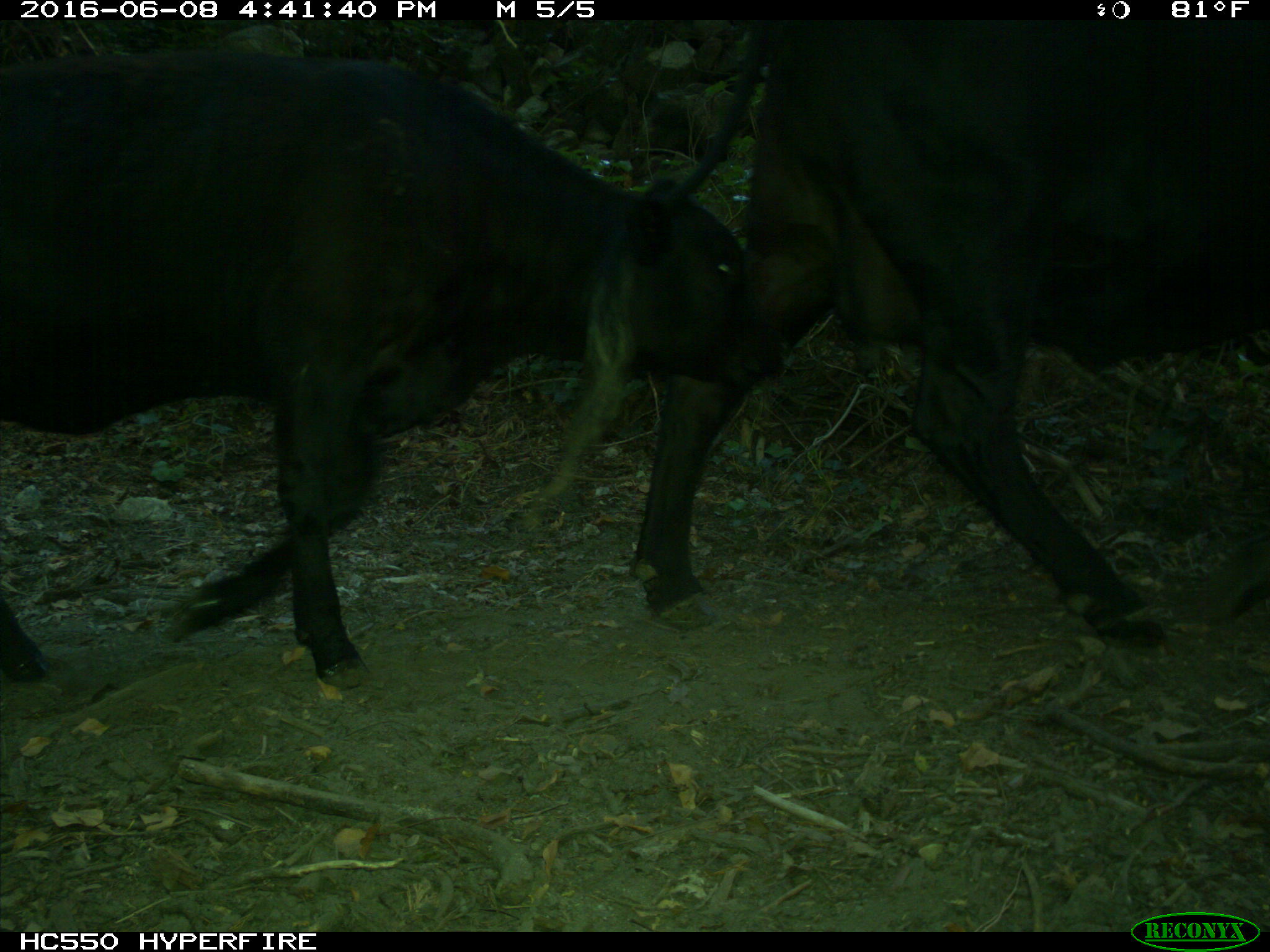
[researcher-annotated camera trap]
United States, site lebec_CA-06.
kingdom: Animalia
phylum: Chordata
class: Mammalia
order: Artiodactyla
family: Bovidae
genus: Bos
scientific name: Bos taurus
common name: domestic cow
Bos taurus (domestic cow).